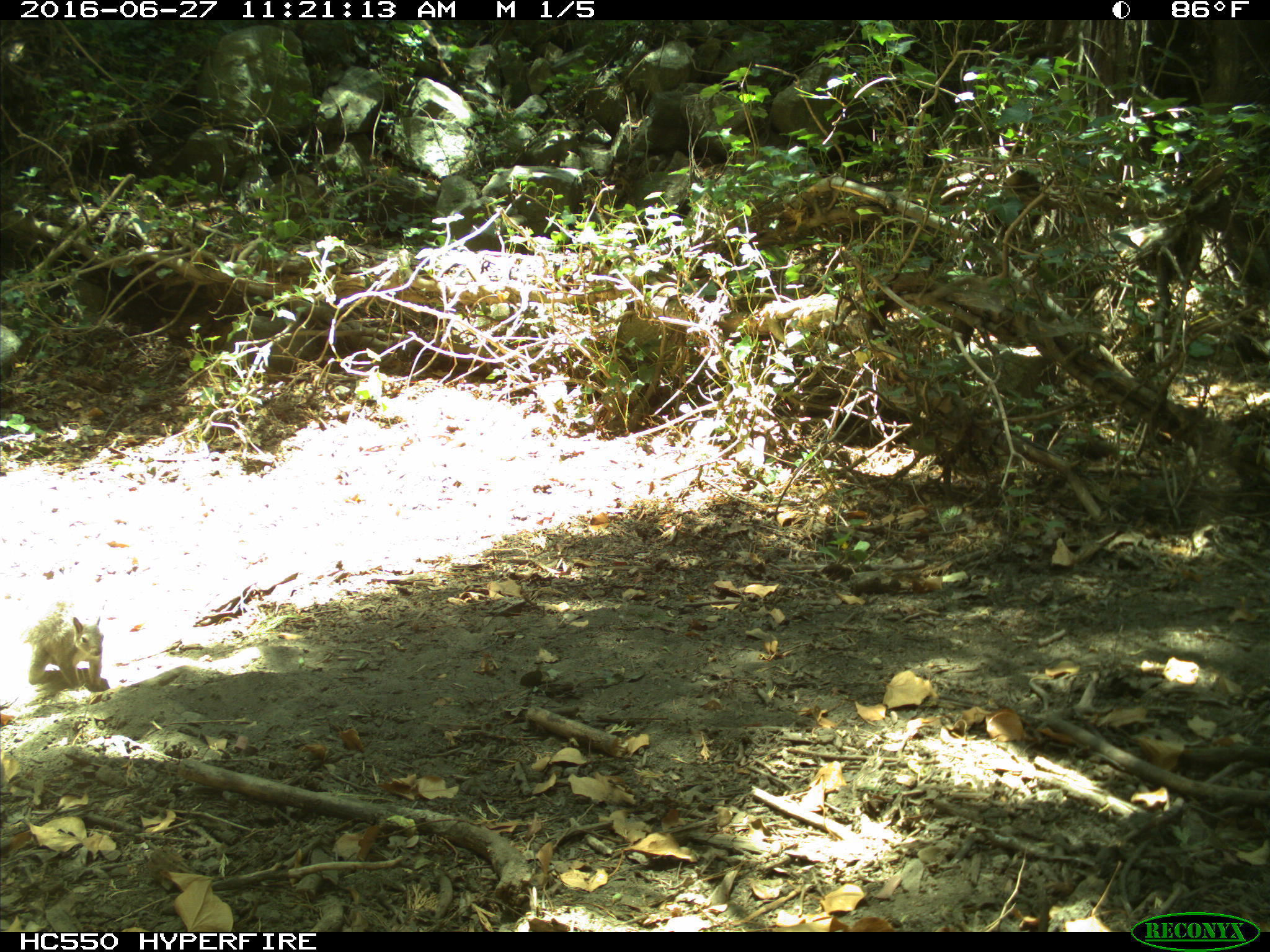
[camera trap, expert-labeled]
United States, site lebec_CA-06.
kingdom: Animalia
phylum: Chordata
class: Mammalia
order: Rodentia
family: Sciuridae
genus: Sciurus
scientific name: Sciurus carolinensis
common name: eastern gray squirrel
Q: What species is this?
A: Sciurus carolinensis (eastern gray squirrel).